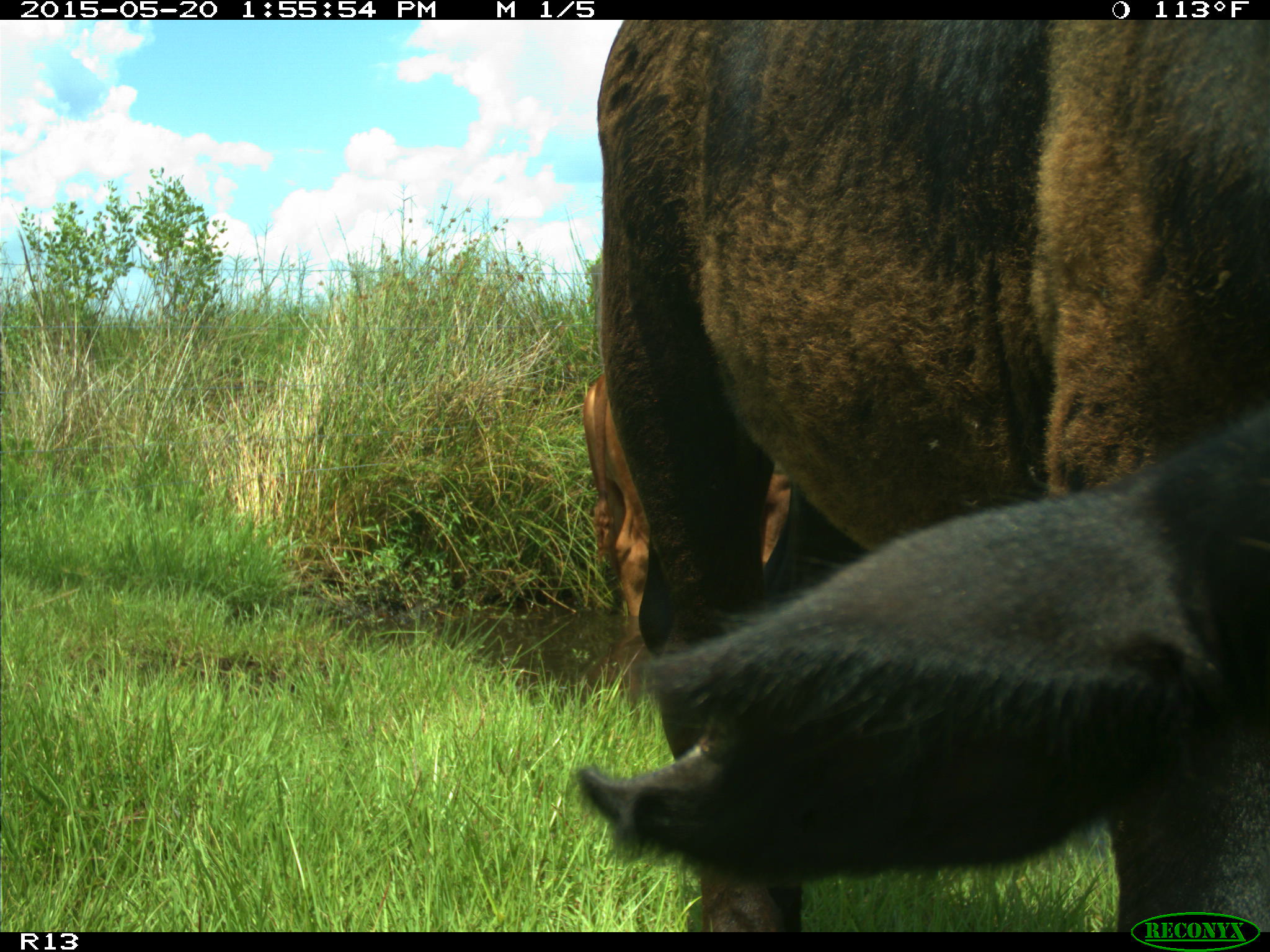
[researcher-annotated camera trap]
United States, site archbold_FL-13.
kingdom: Animalia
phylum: Chordata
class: Mammalia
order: Artiodactyla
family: Bovidae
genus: Bos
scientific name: Bos taurus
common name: domestic cow